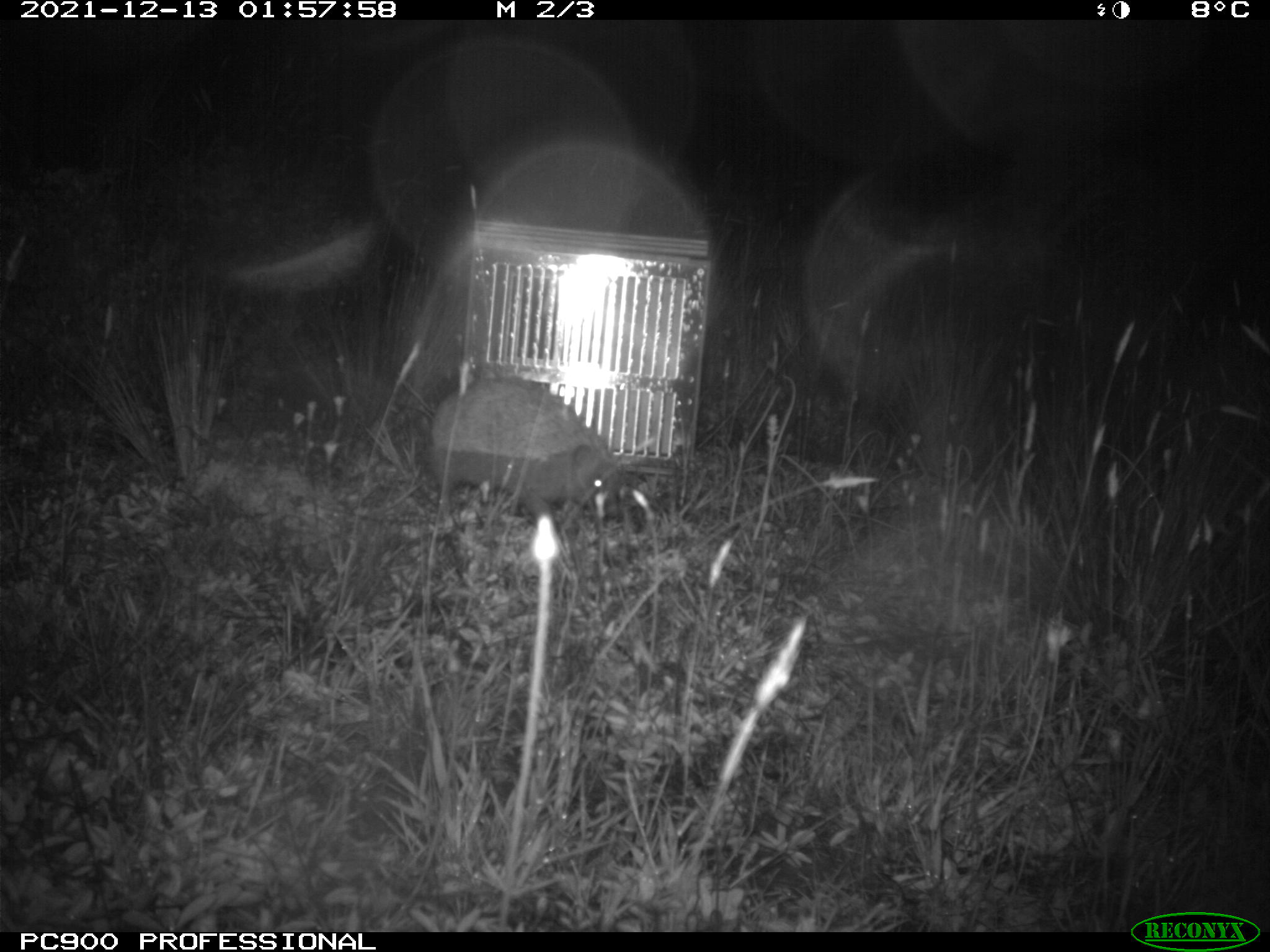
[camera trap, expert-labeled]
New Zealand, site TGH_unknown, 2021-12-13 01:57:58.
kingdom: Animalia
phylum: Chordata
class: Mammalia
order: Eulipotyphla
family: Erinaceidae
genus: Erinaceus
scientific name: Erinaceus europaeus europaeus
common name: european hedgehog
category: hedgehog